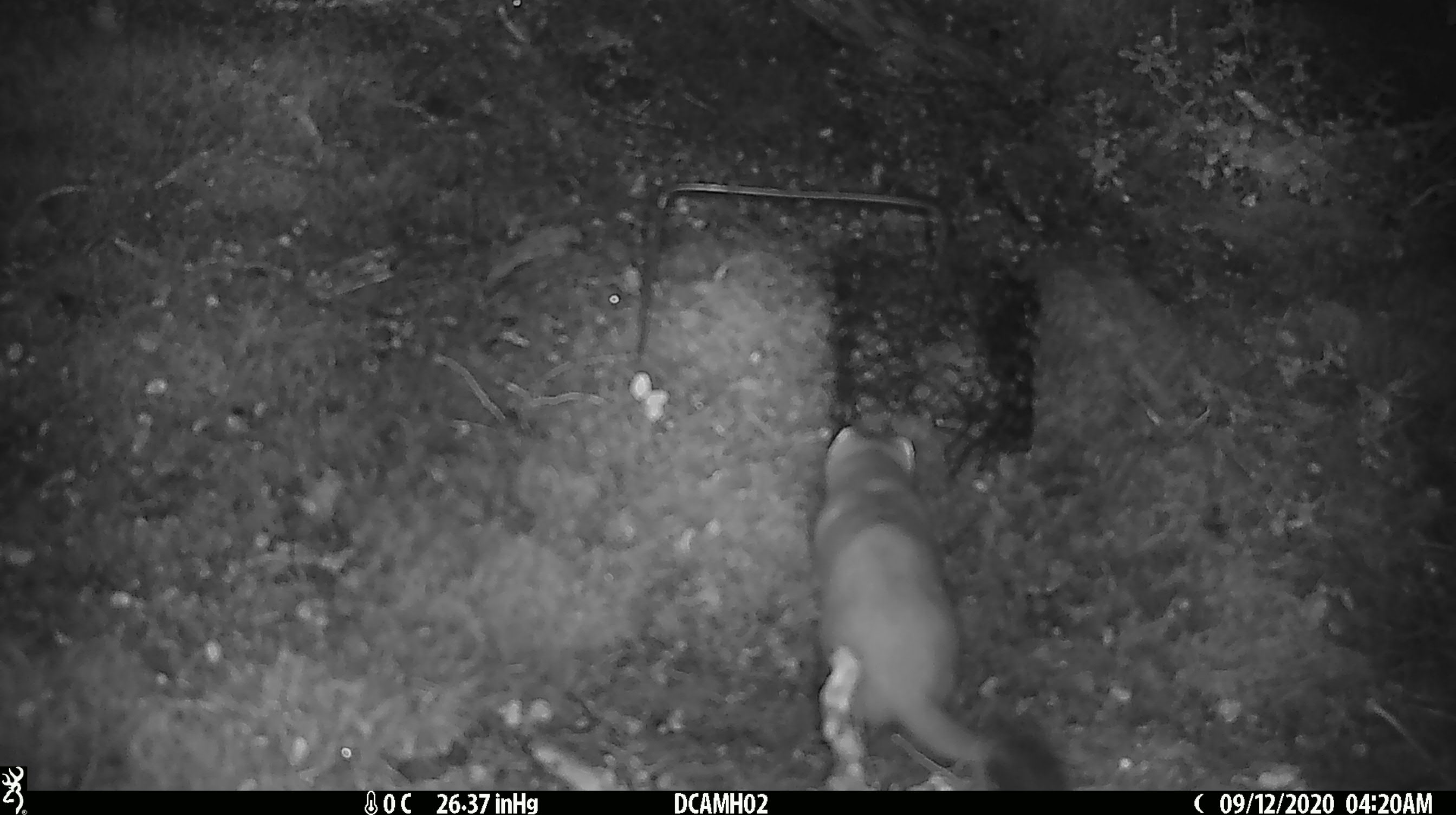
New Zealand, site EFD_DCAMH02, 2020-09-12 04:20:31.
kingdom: Animalia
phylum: Chordata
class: Mammalia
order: Carnivora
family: Mustelidae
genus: Mustela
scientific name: Mustela erminea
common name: stoat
Stoat (Mustela erminea).